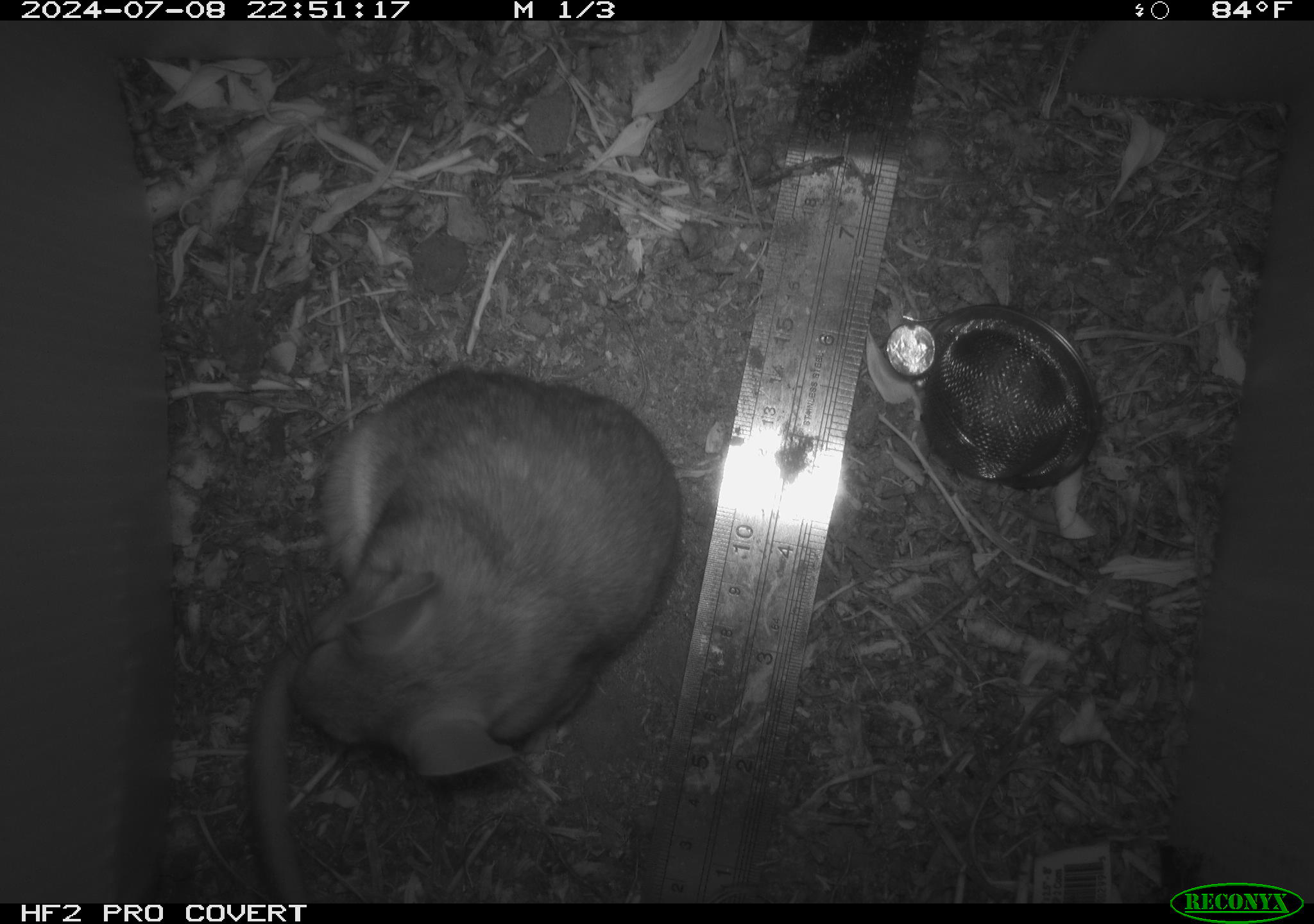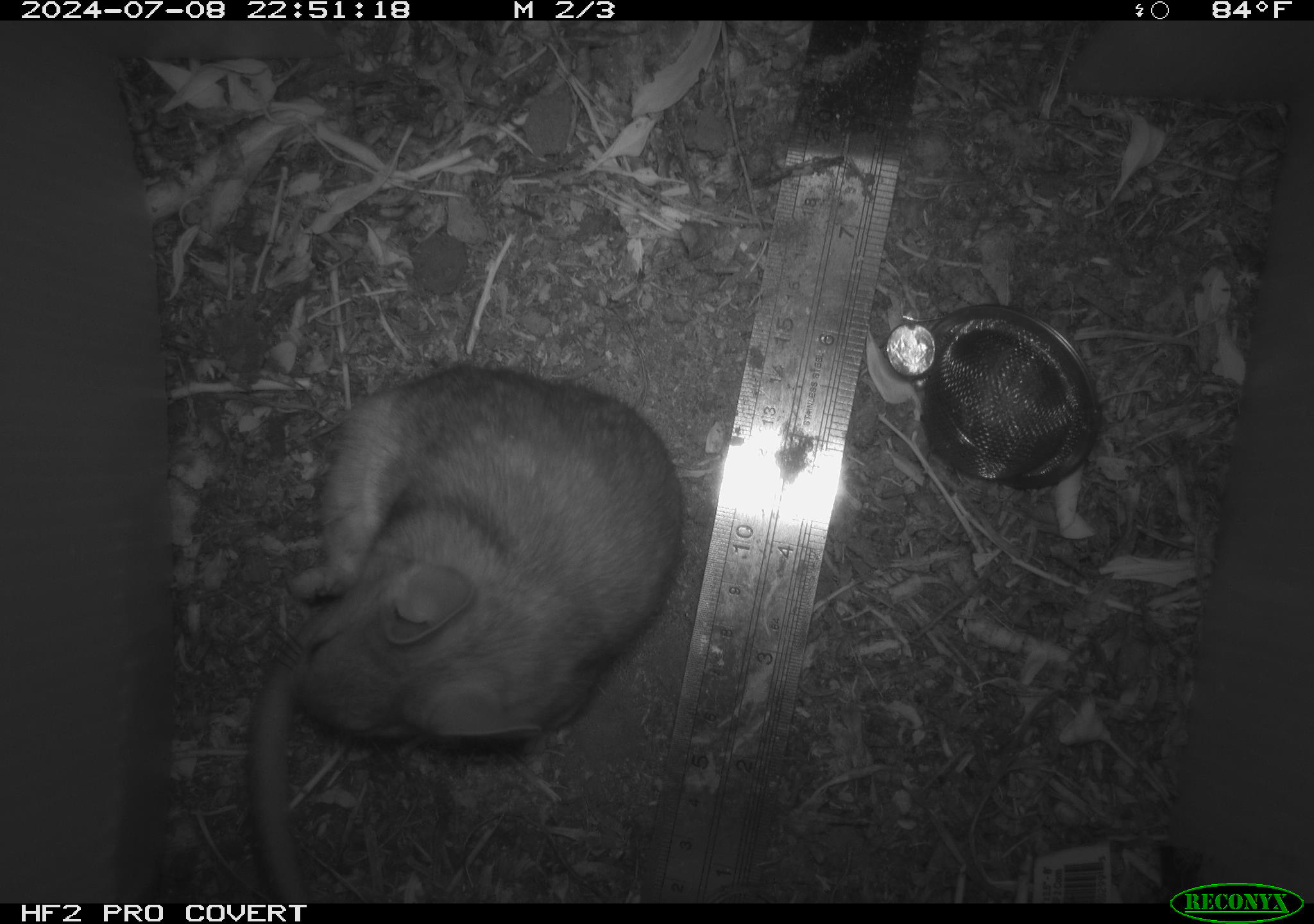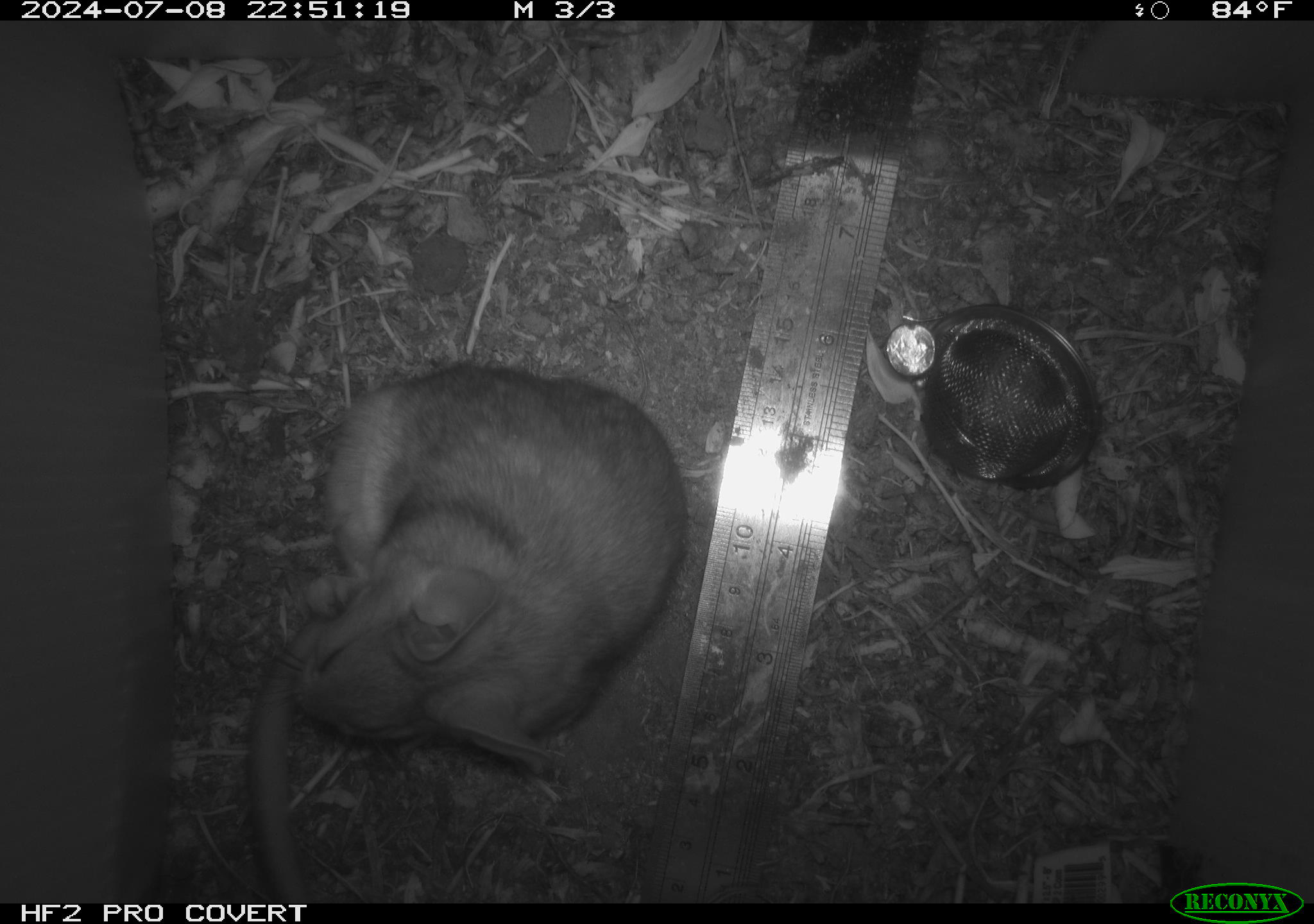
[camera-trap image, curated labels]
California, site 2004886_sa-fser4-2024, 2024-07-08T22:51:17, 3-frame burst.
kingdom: Animalia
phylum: Chordata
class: Mammalia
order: Rodentia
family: Sciuridae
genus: Neotamias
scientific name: Neotamias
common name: western chipmunks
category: neotamias species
Neotamias species (western chipmunks) (Neotamias).